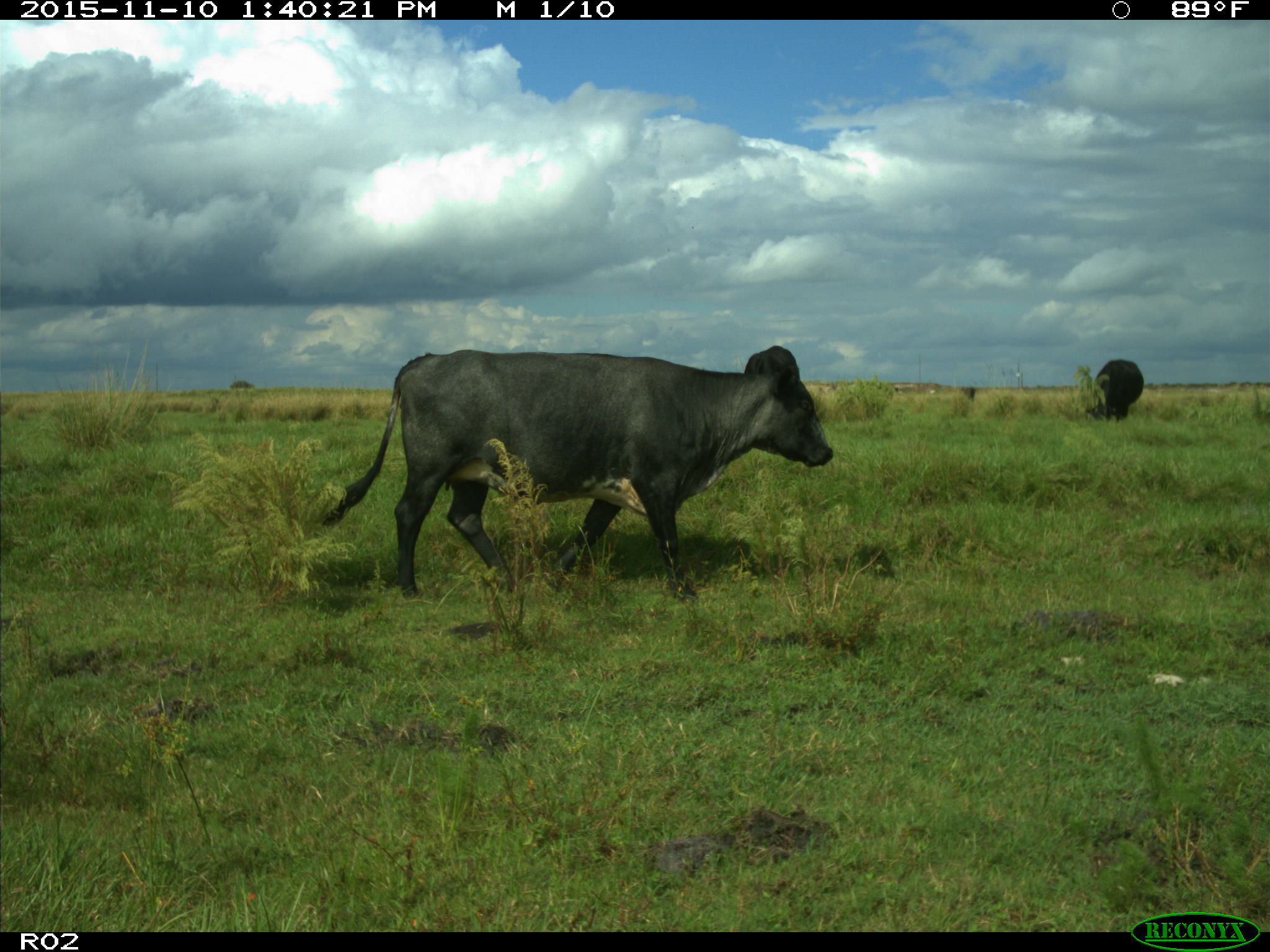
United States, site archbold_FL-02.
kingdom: Animalia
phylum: Chordata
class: Mammalia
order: Artiodactyla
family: Bovidae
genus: Bos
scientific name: Bos taurus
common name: domestic cow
Bos taurus (domestic cow).